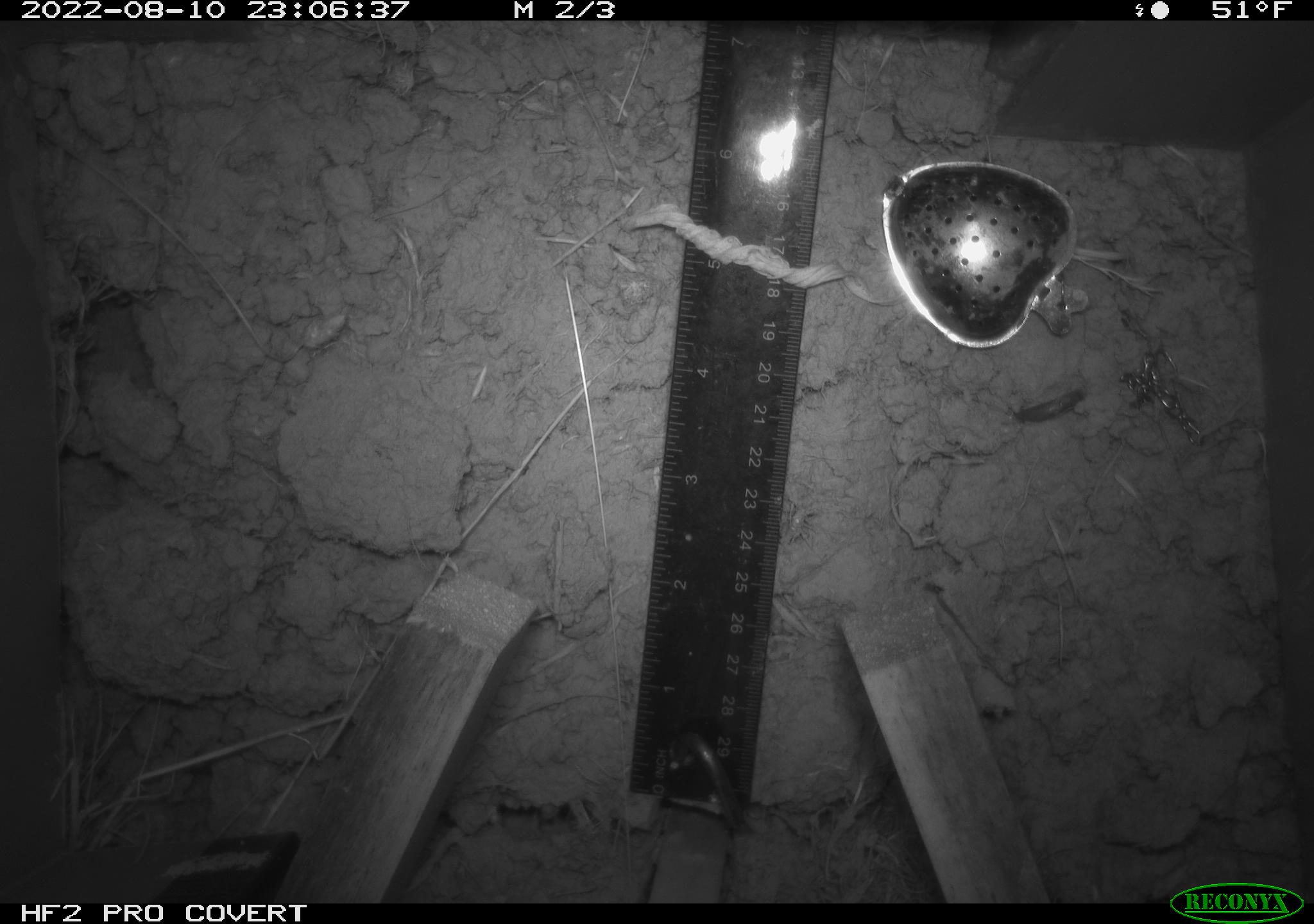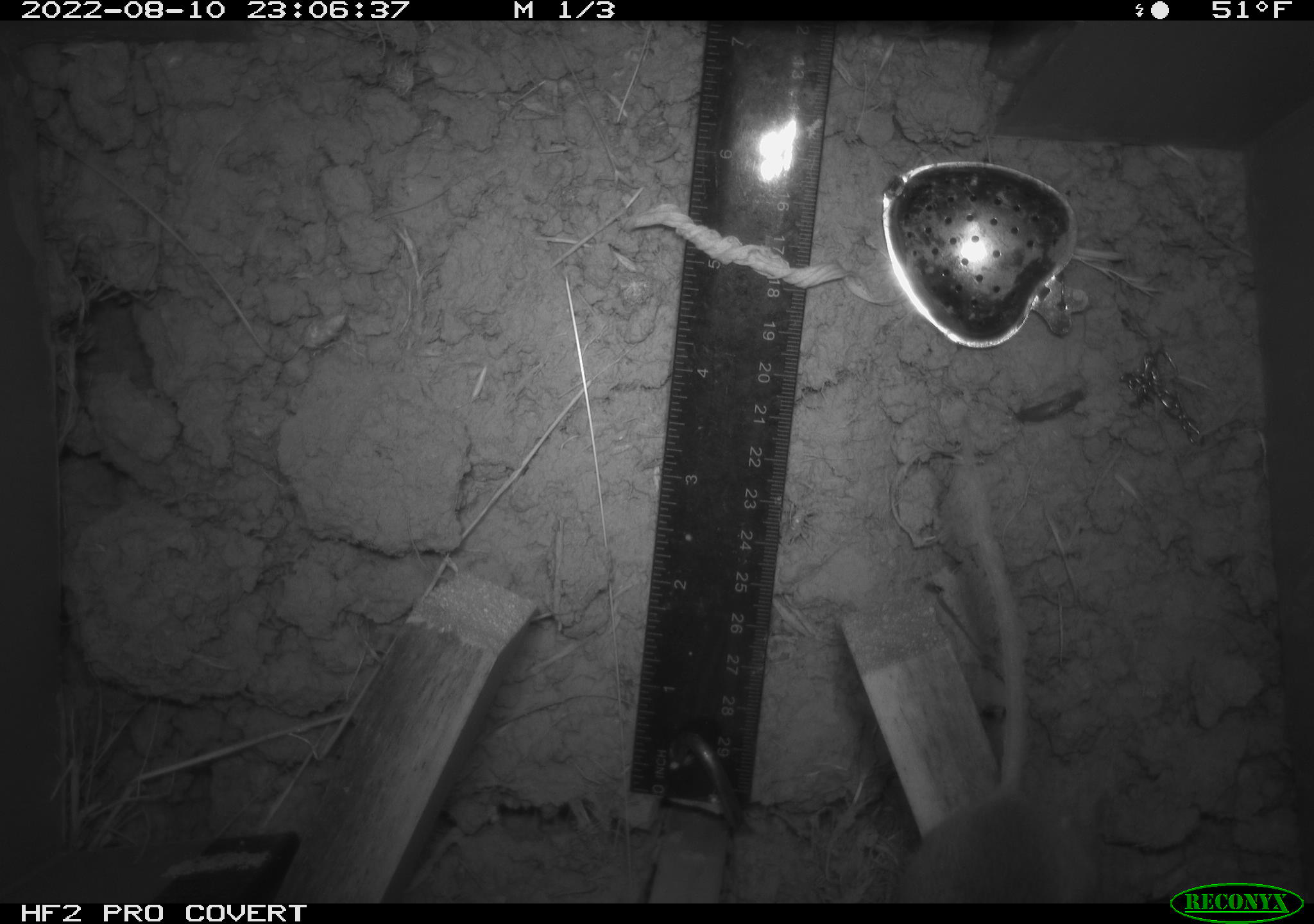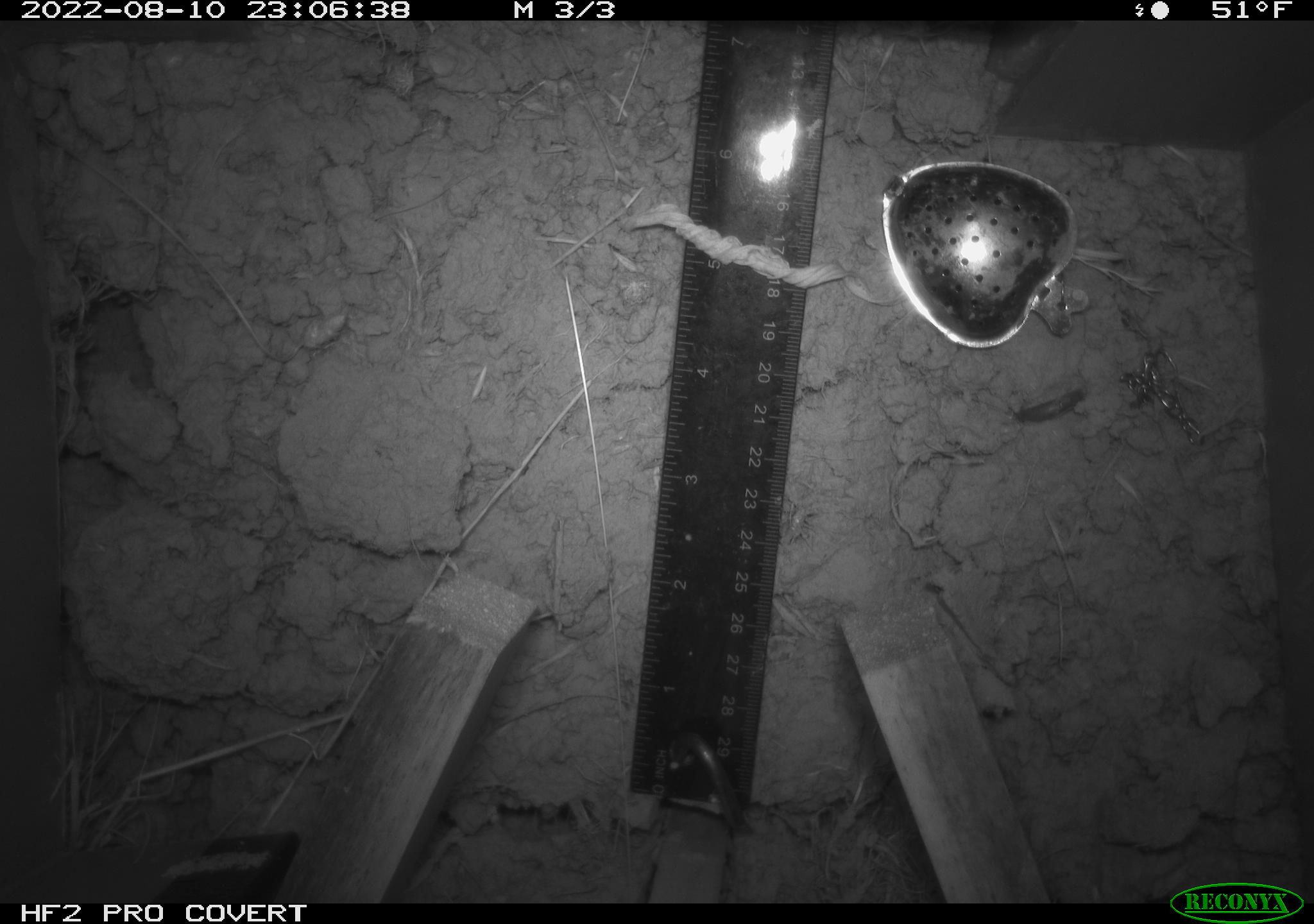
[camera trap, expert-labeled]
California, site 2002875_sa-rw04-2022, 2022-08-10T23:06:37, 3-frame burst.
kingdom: Animalia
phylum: Chordata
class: Mammalia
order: Rodentia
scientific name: Rodentia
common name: mouse species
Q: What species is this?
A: Mouse species (Rodentia).